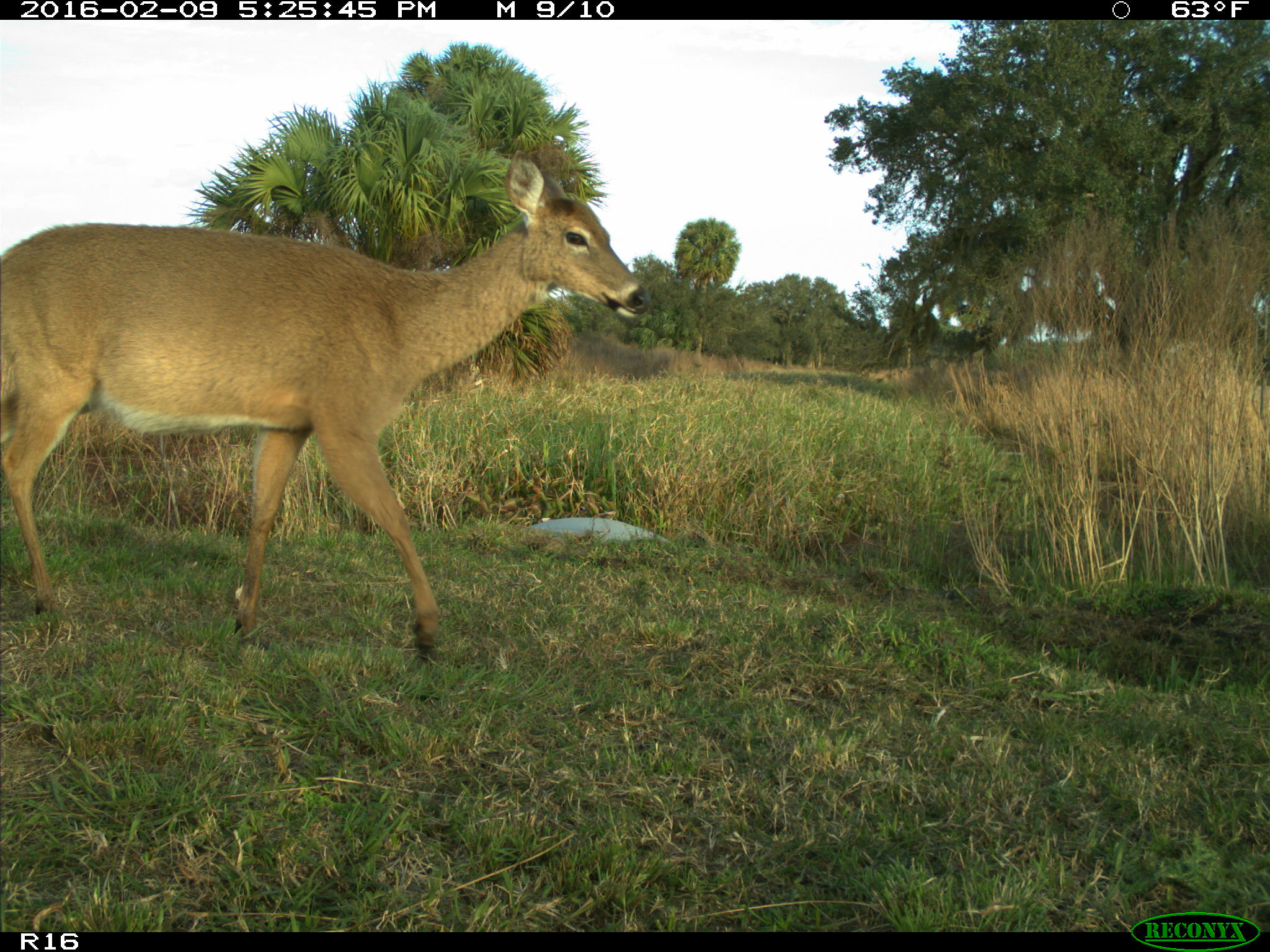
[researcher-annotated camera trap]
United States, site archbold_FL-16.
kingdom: Animalia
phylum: Chordata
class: Mammalia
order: Artiodactyla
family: Cervidae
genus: Odocoileus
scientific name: Odocoileus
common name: deer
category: unidentified deer